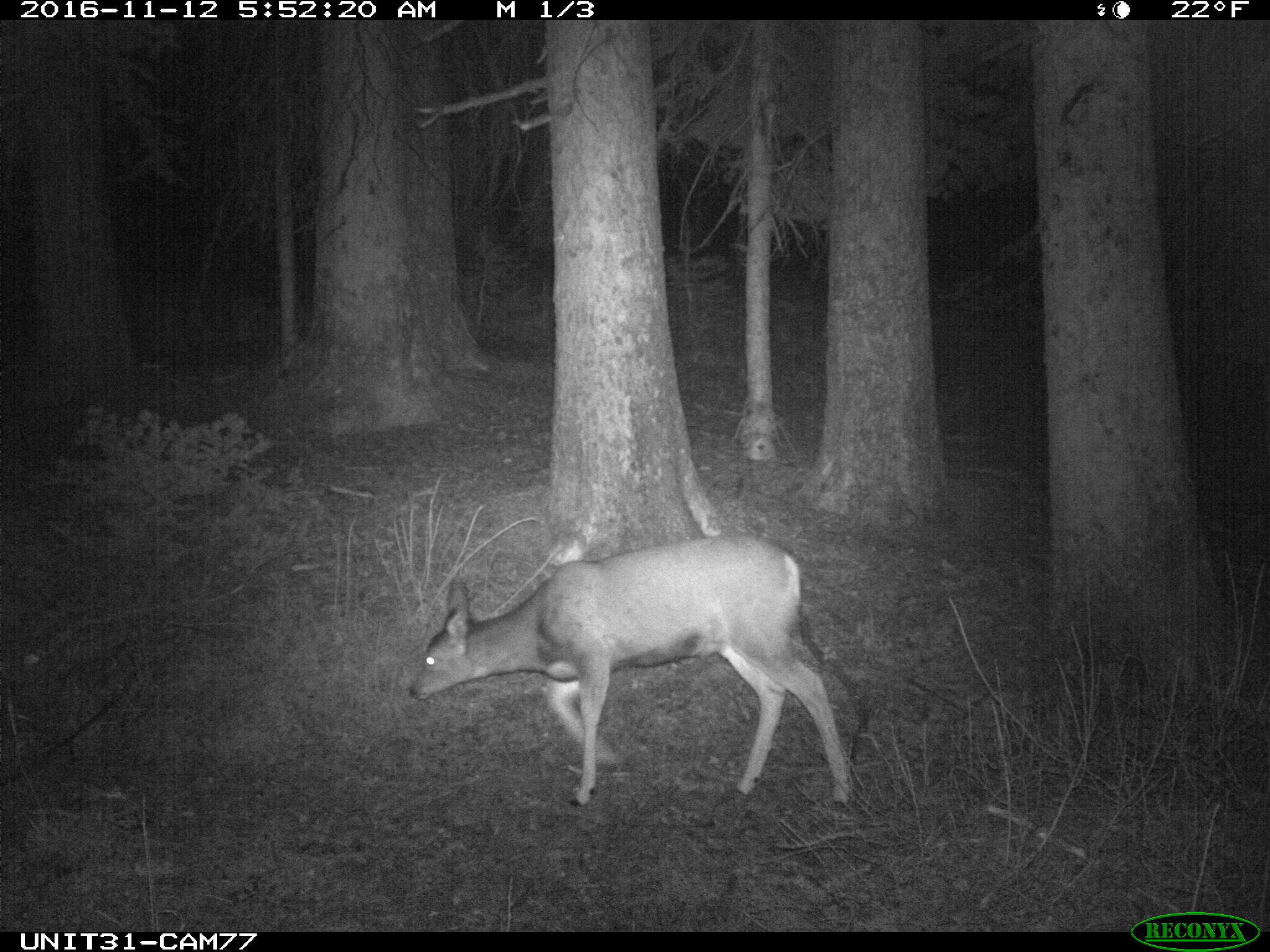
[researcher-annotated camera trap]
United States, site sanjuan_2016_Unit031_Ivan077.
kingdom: Animalia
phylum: Chordata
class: Mammalia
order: Artiodactyla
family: Cervidae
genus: Odocoileus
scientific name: Odocoileus hemionus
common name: mule deer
Odocoileus hemionus (mule deer).